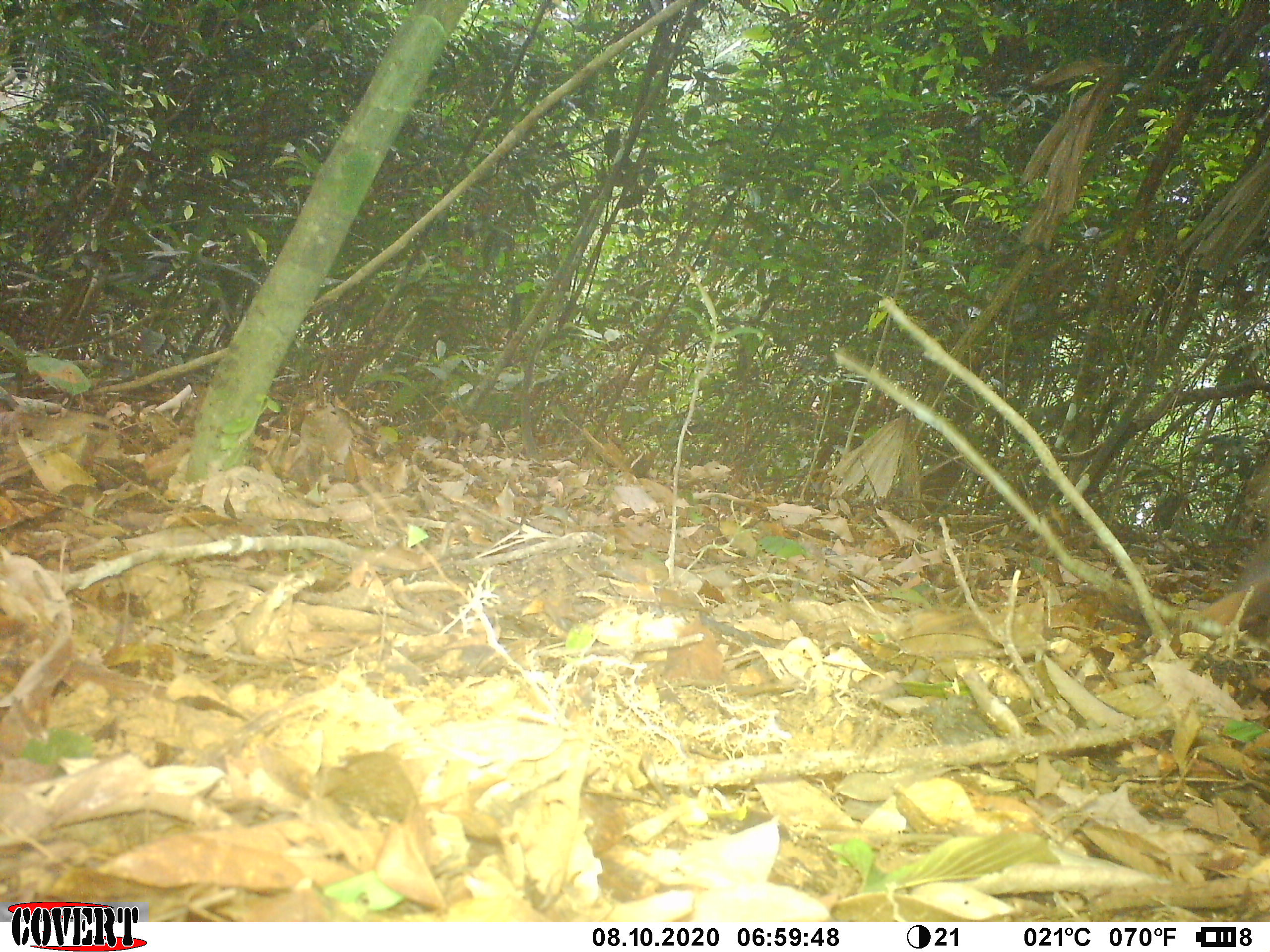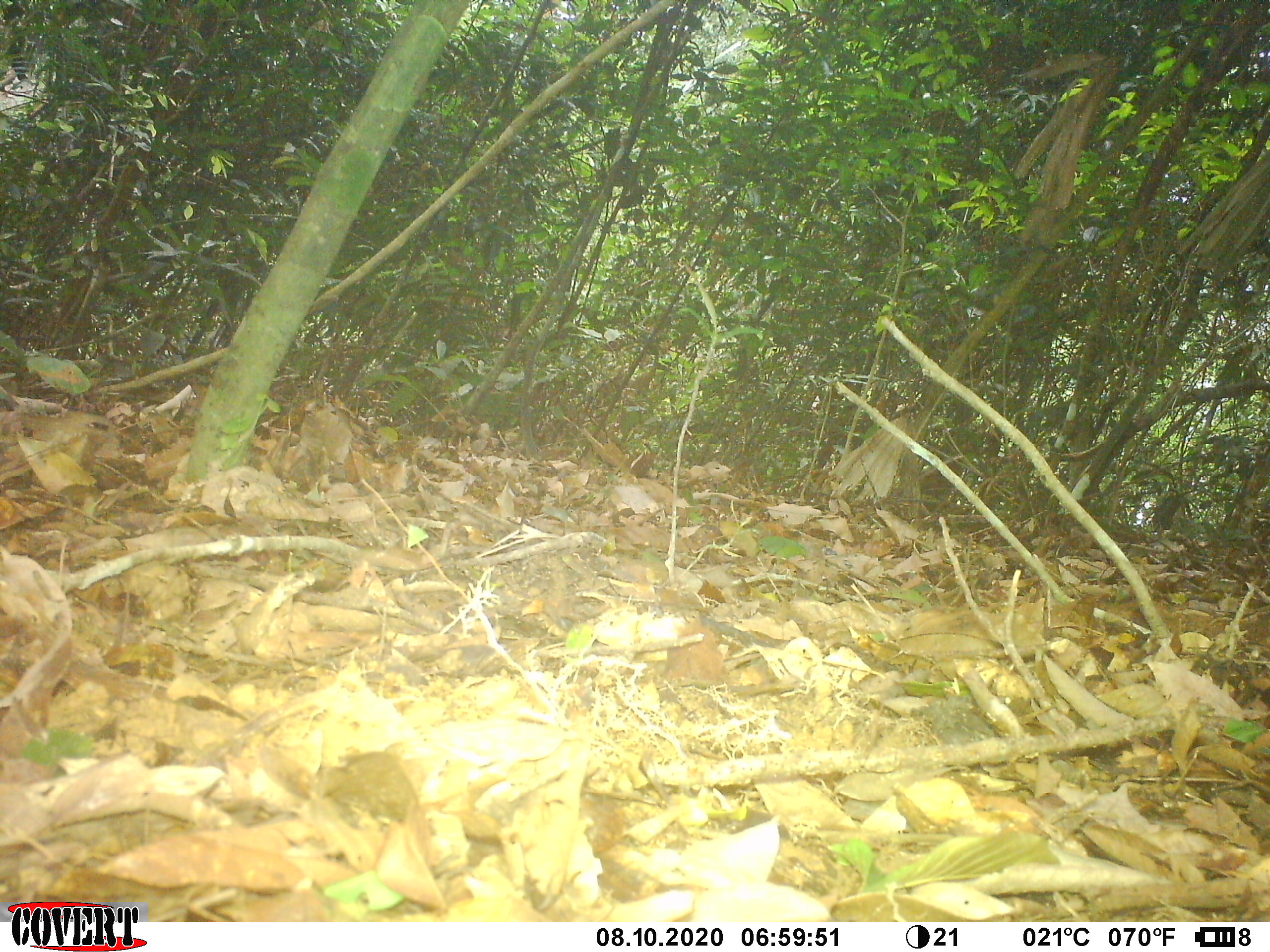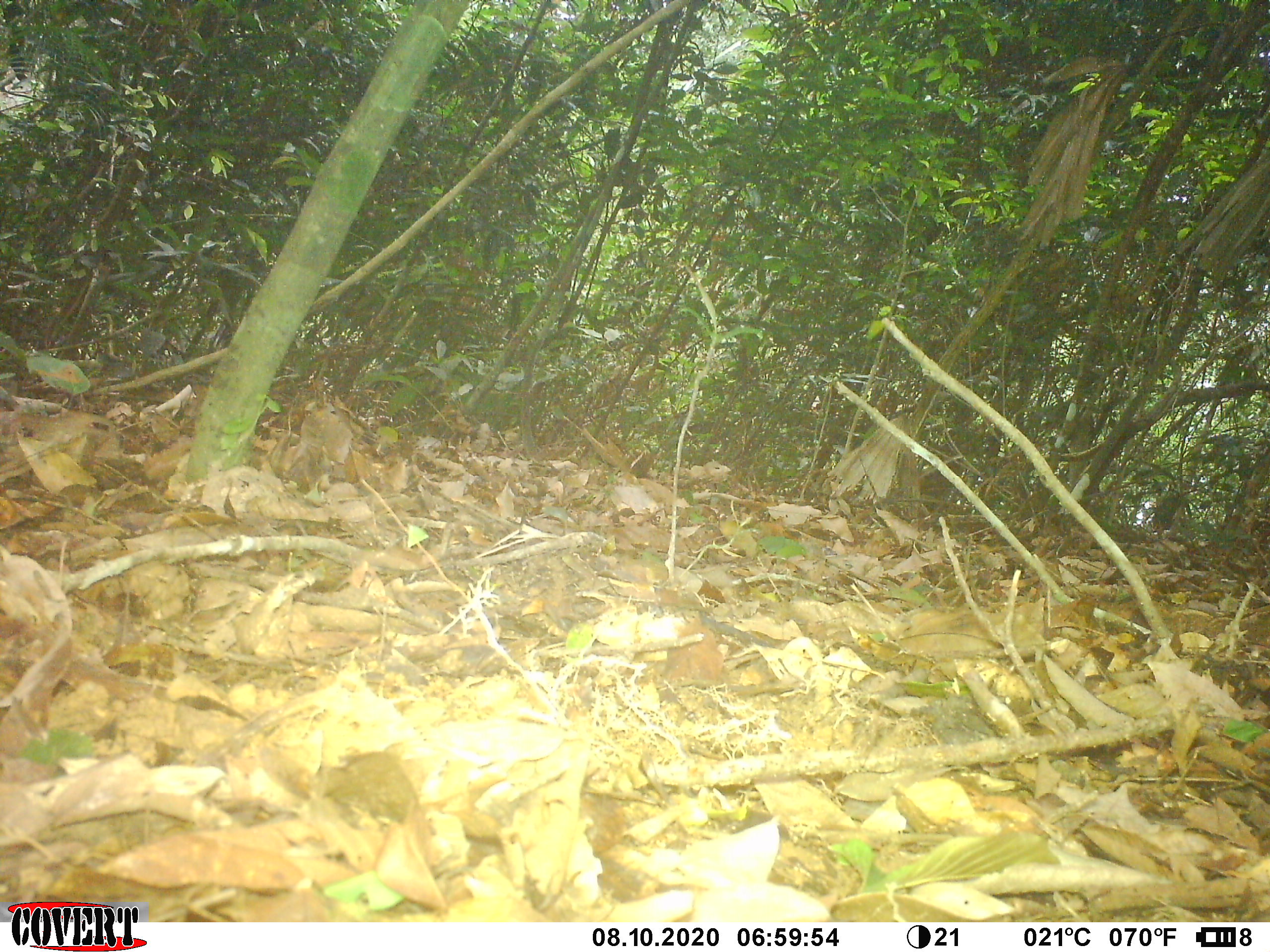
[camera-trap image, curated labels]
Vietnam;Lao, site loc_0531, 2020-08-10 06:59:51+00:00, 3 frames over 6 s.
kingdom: Animalia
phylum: Chordata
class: Mammalia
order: Primates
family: Cercopithecidae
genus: Macaca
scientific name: Macaca nemestrina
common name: pig-tailed macaque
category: pig tailed macaque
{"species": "pig tailed macaque (pig-tailed macaque) (Macaca nemestrina)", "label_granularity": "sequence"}